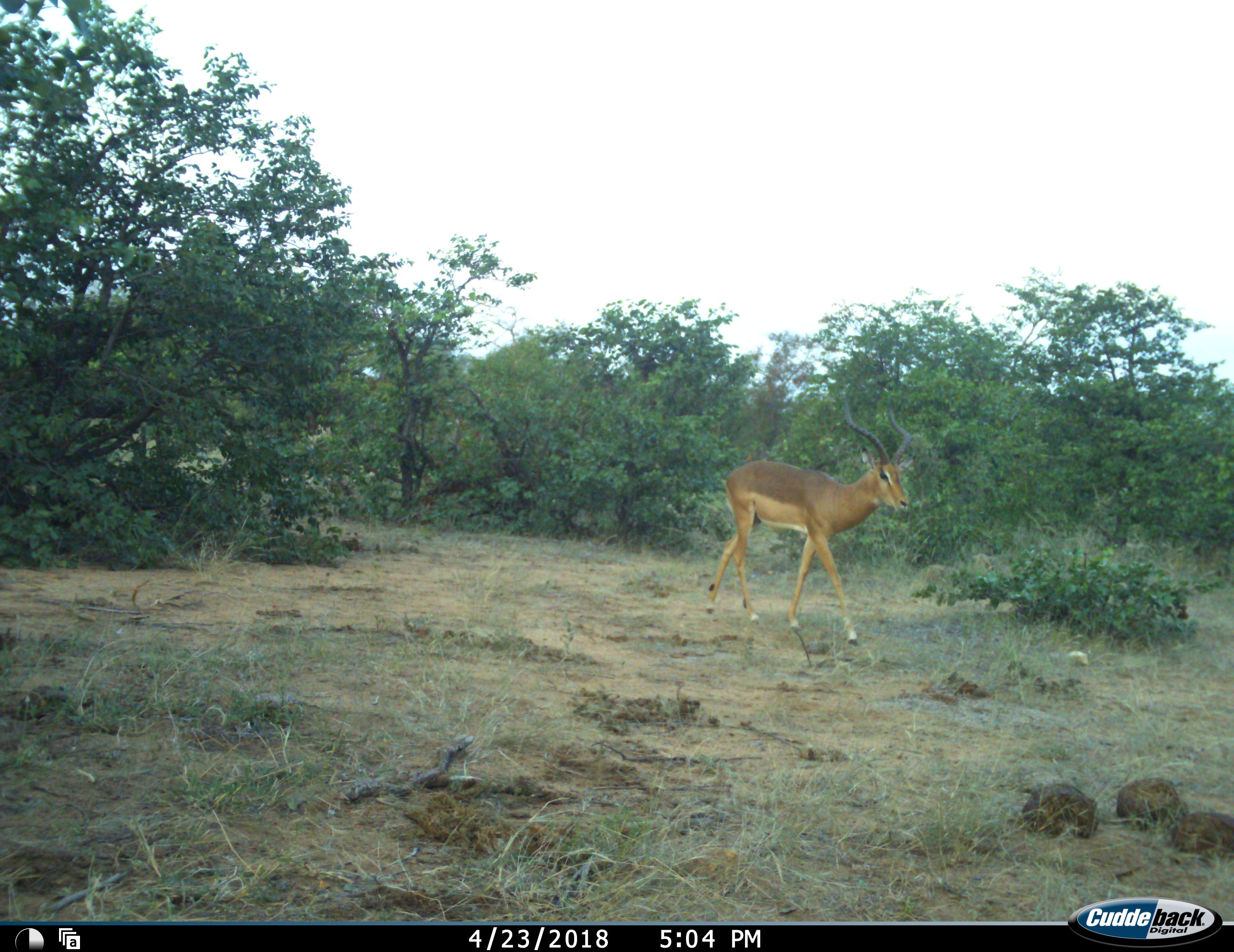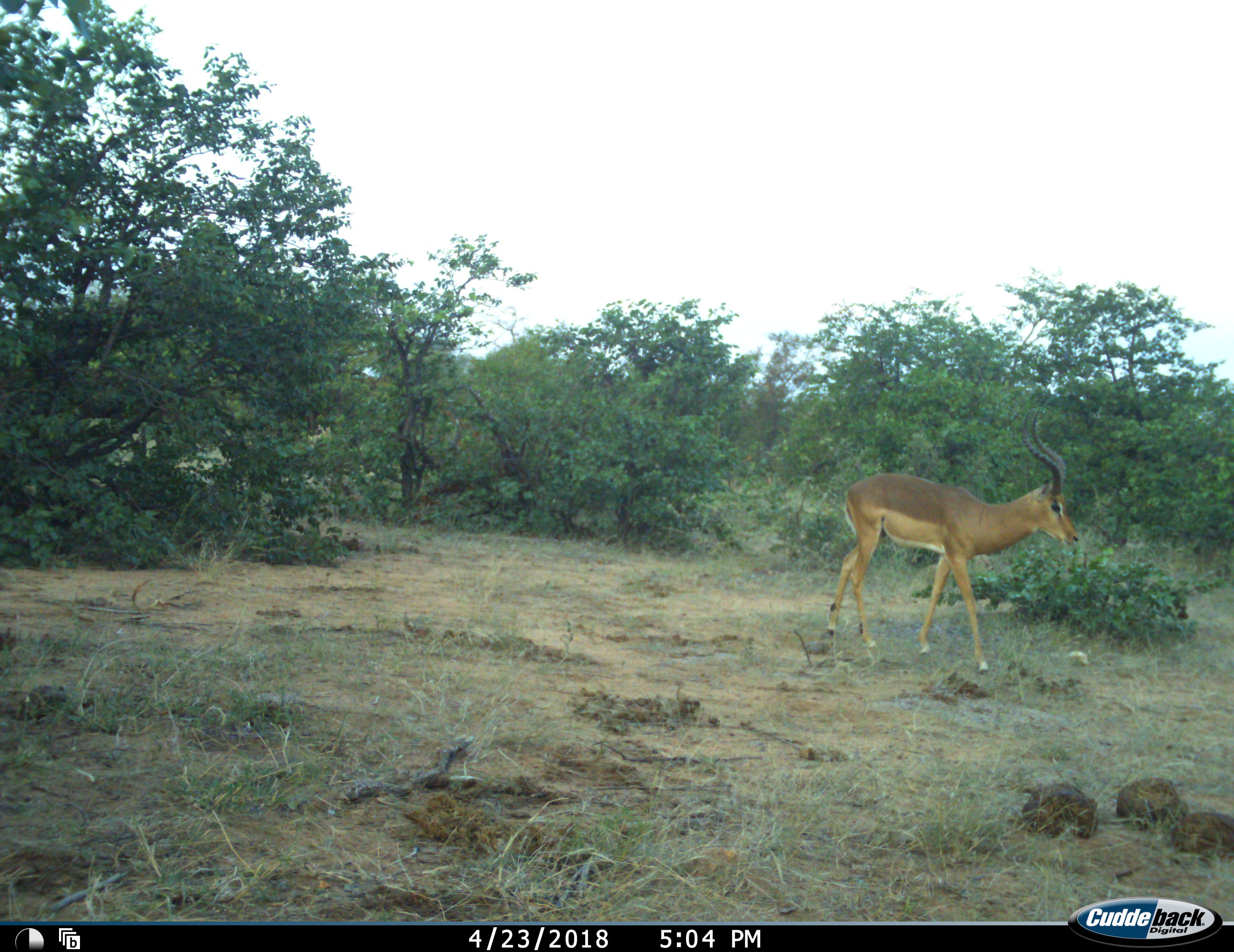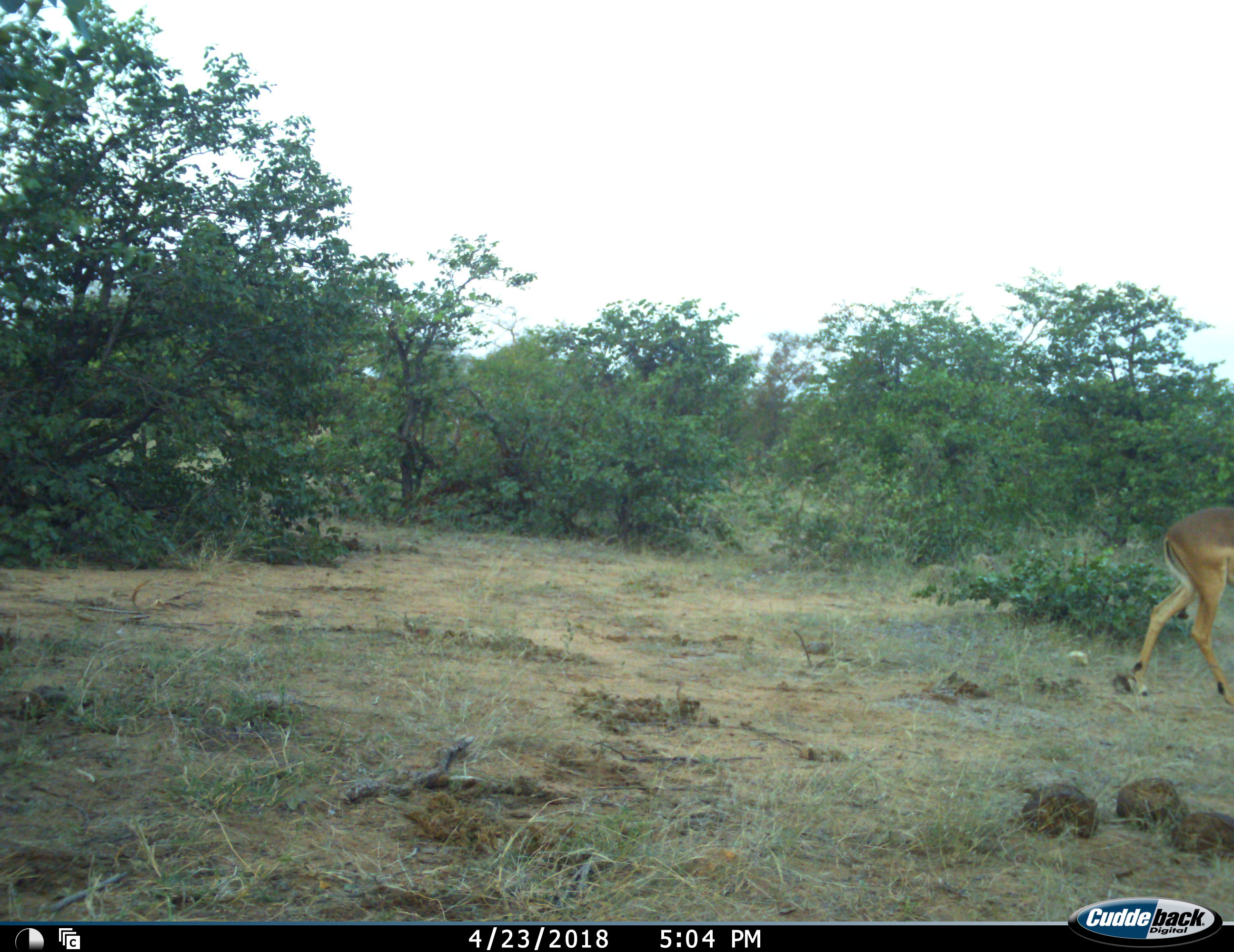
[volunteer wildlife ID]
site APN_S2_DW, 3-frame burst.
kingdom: Animalia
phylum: Chordata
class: Mammalia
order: Artiodactyla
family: Bovidae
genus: Aepyceros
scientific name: Aepyceros melampus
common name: impala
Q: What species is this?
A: Impala (Aepyceros melampus).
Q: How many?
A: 1.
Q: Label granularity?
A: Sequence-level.